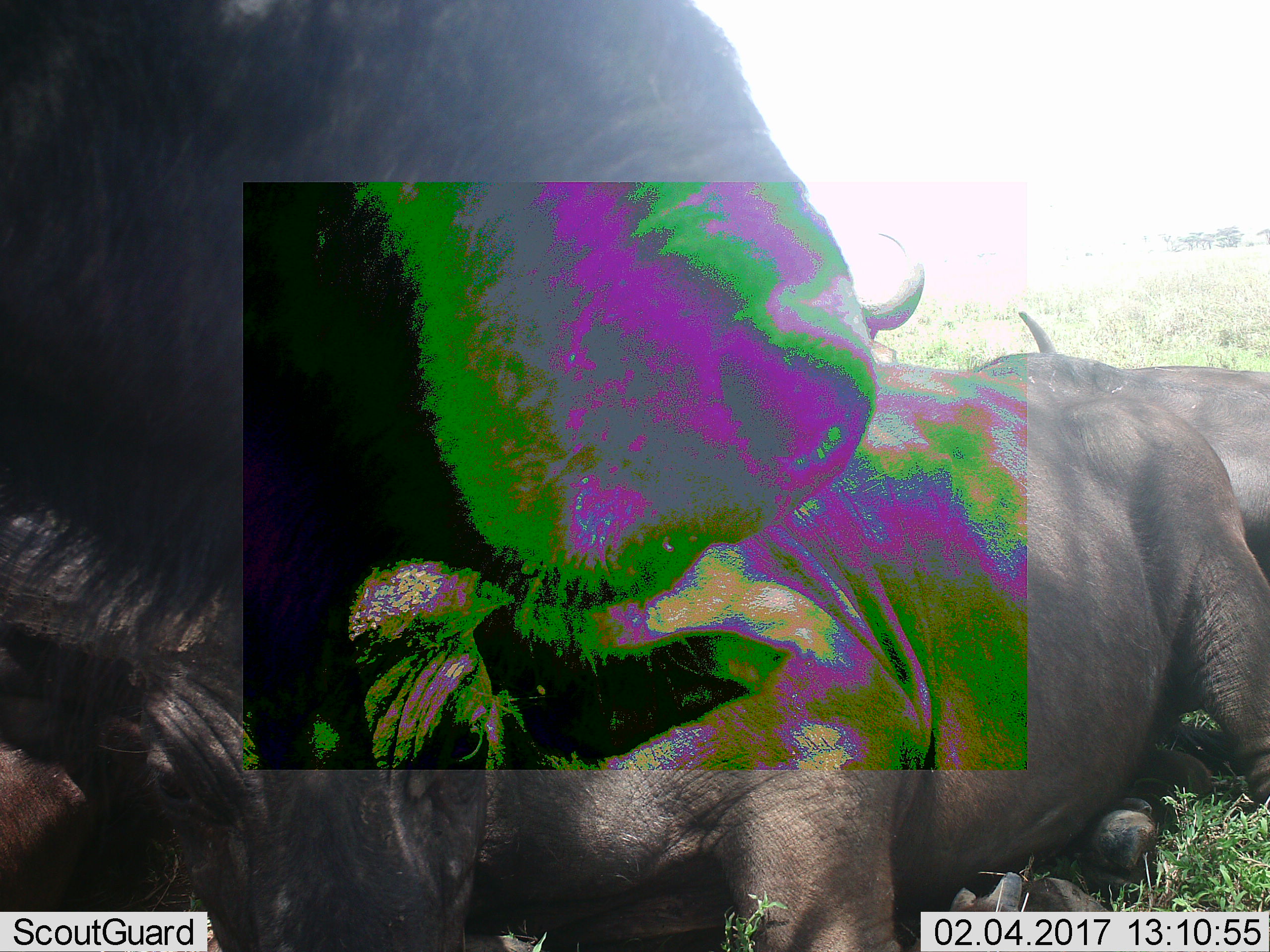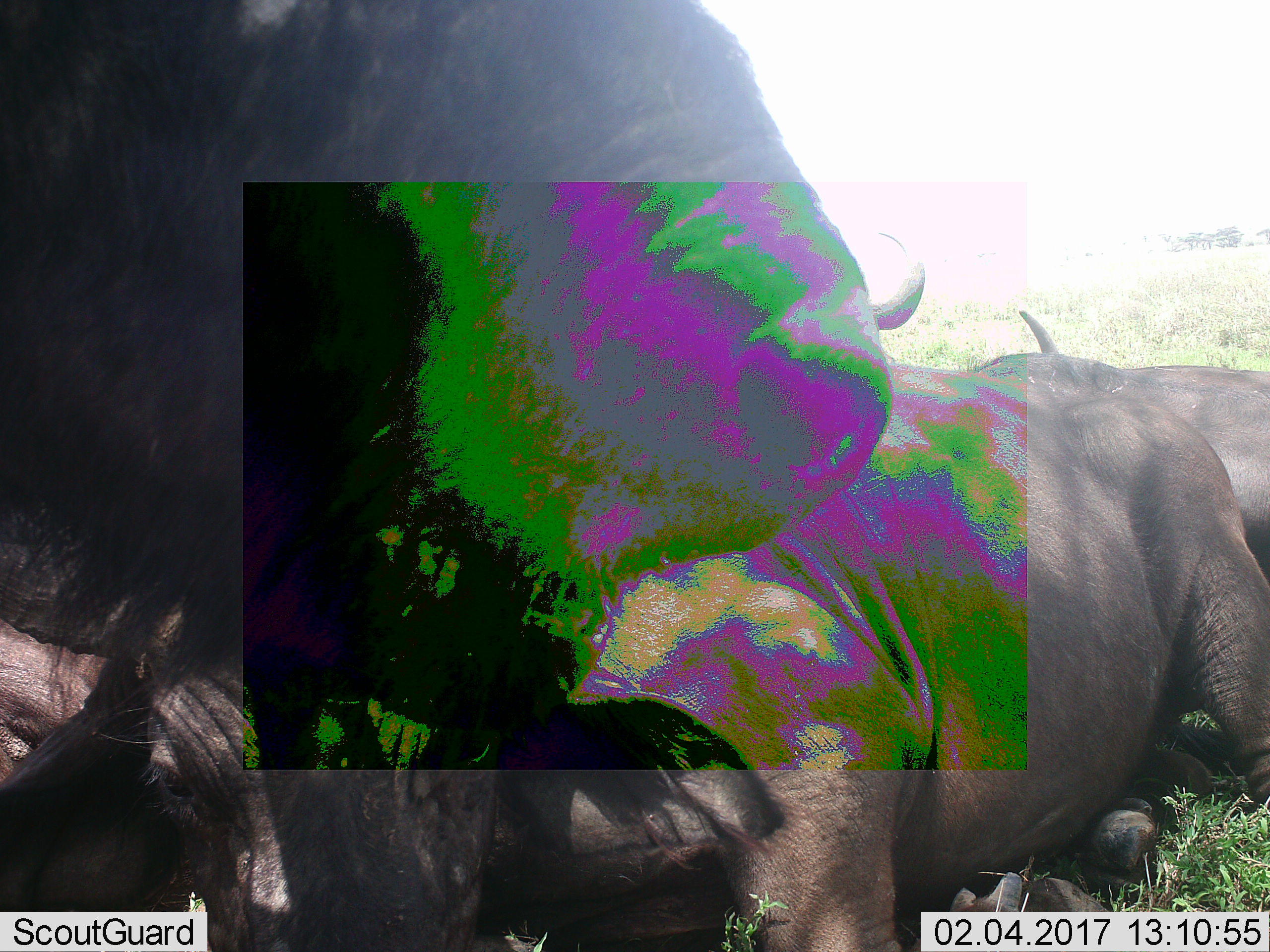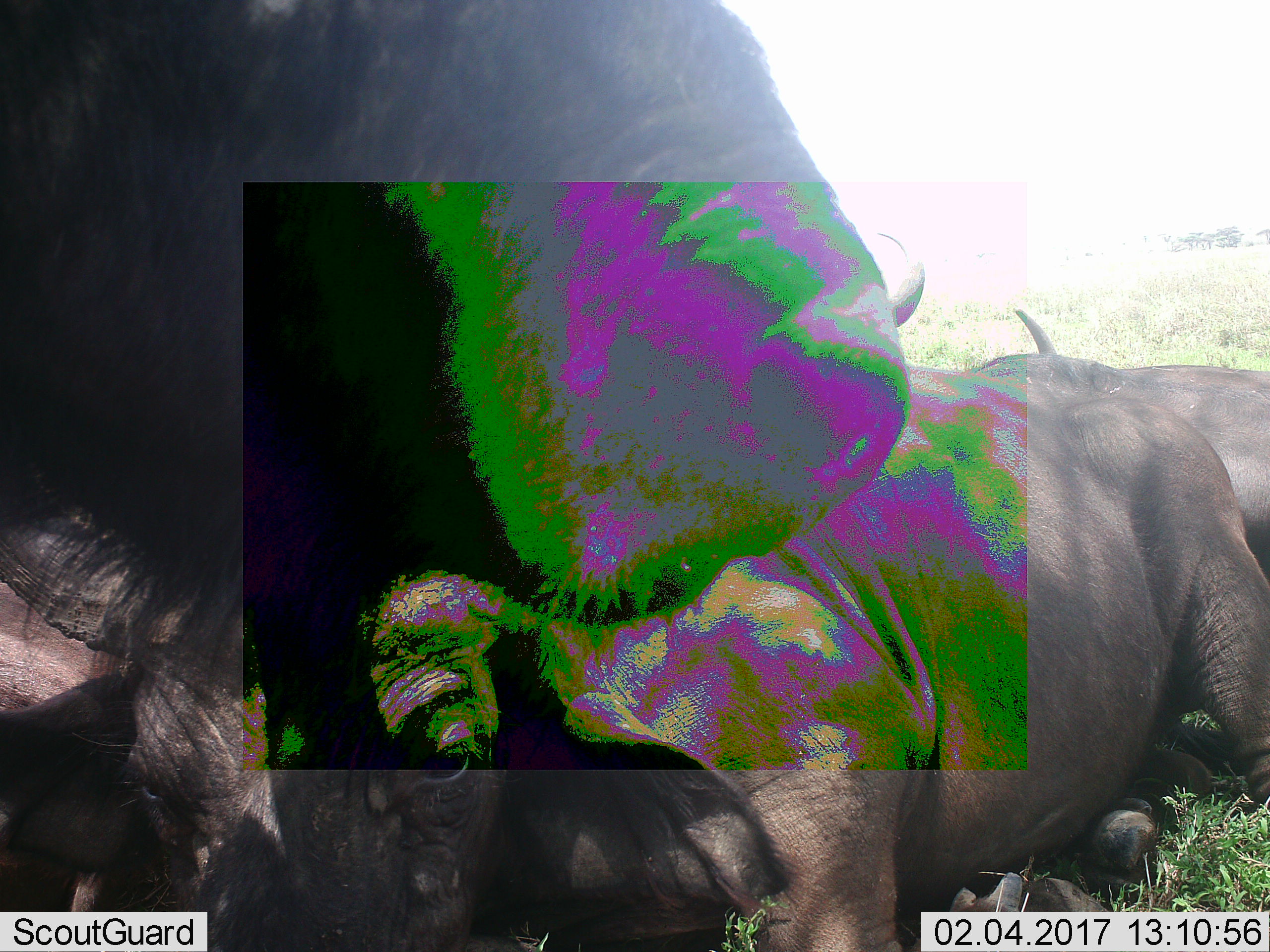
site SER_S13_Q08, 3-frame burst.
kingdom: Animalia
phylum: Chordata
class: Mammalia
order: Artiodactyla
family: Bovidae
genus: Connochaetes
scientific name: Connochaetes taurinus taurinus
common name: blue wildebeest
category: wildebeestblue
Wildebeestblue (blue wildebeest) (Connochaetes taurinus taurinus), count 3. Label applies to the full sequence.